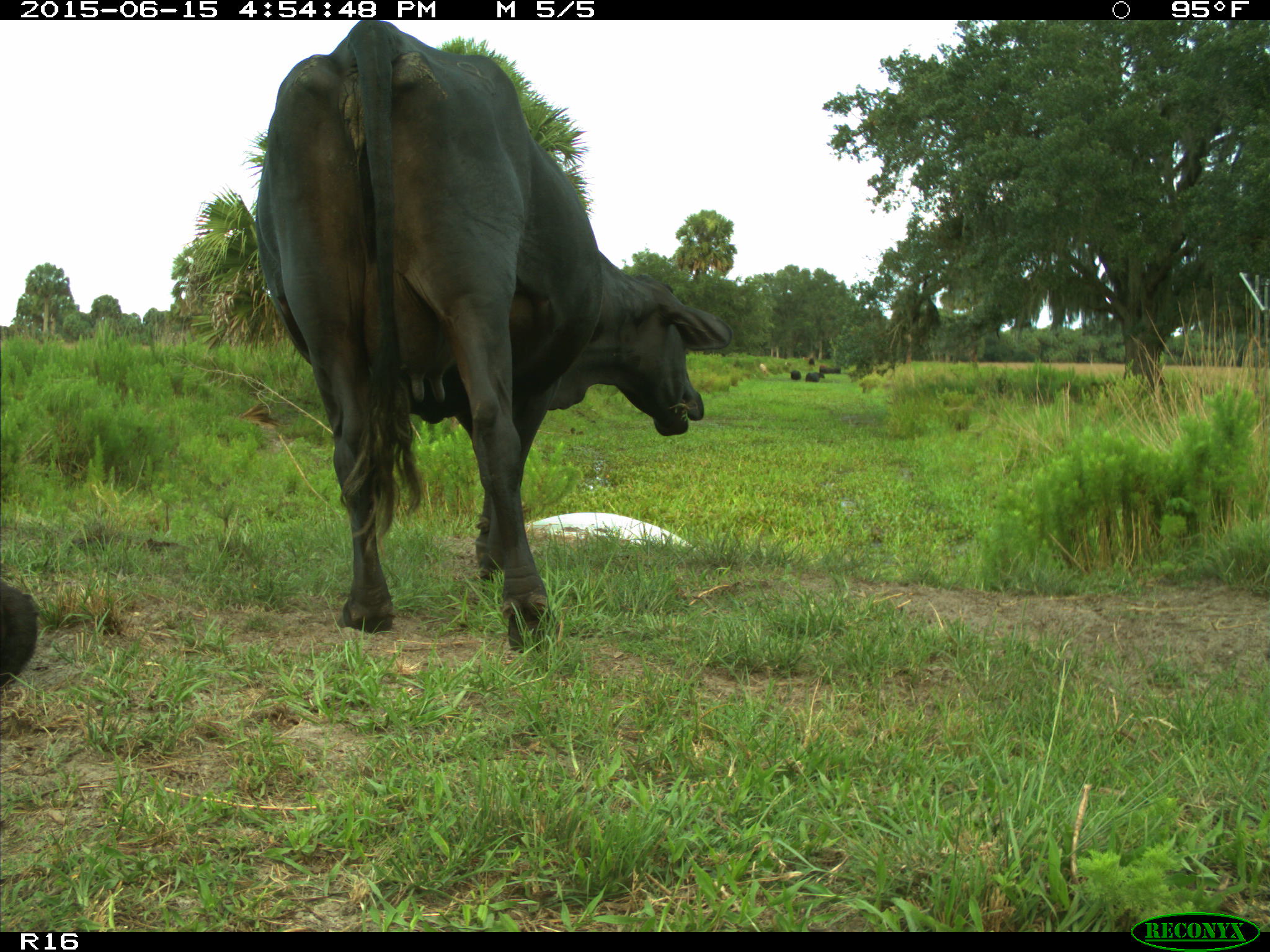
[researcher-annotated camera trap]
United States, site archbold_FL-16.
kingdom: Animalia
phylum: Chordata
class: Mammalia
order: Artiodactyla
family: Bovidae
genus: Bos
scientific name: Bos taurus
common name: domestic cow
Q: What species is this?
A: Bos taurus (domestic cow).